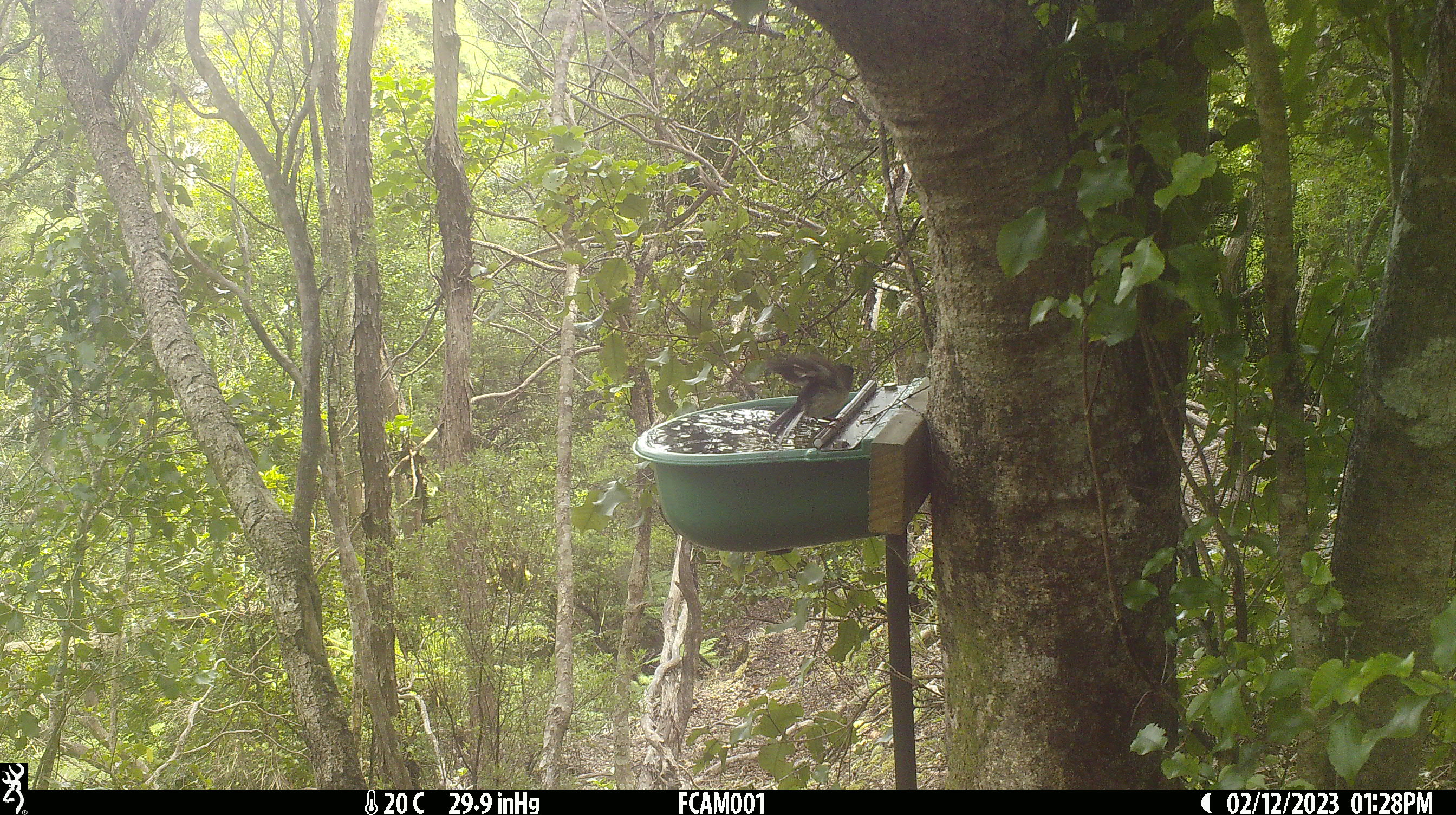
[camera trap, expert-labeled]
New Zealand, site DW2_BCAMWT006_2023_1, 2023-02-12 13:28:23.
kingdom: Animalia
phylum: Chordata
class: Aves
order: Passeriformes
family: Petroicidae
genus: Petroica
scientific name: Petroica macrocephala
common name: tomtit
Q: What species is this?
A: Tomtit (Petroica macrocephala).